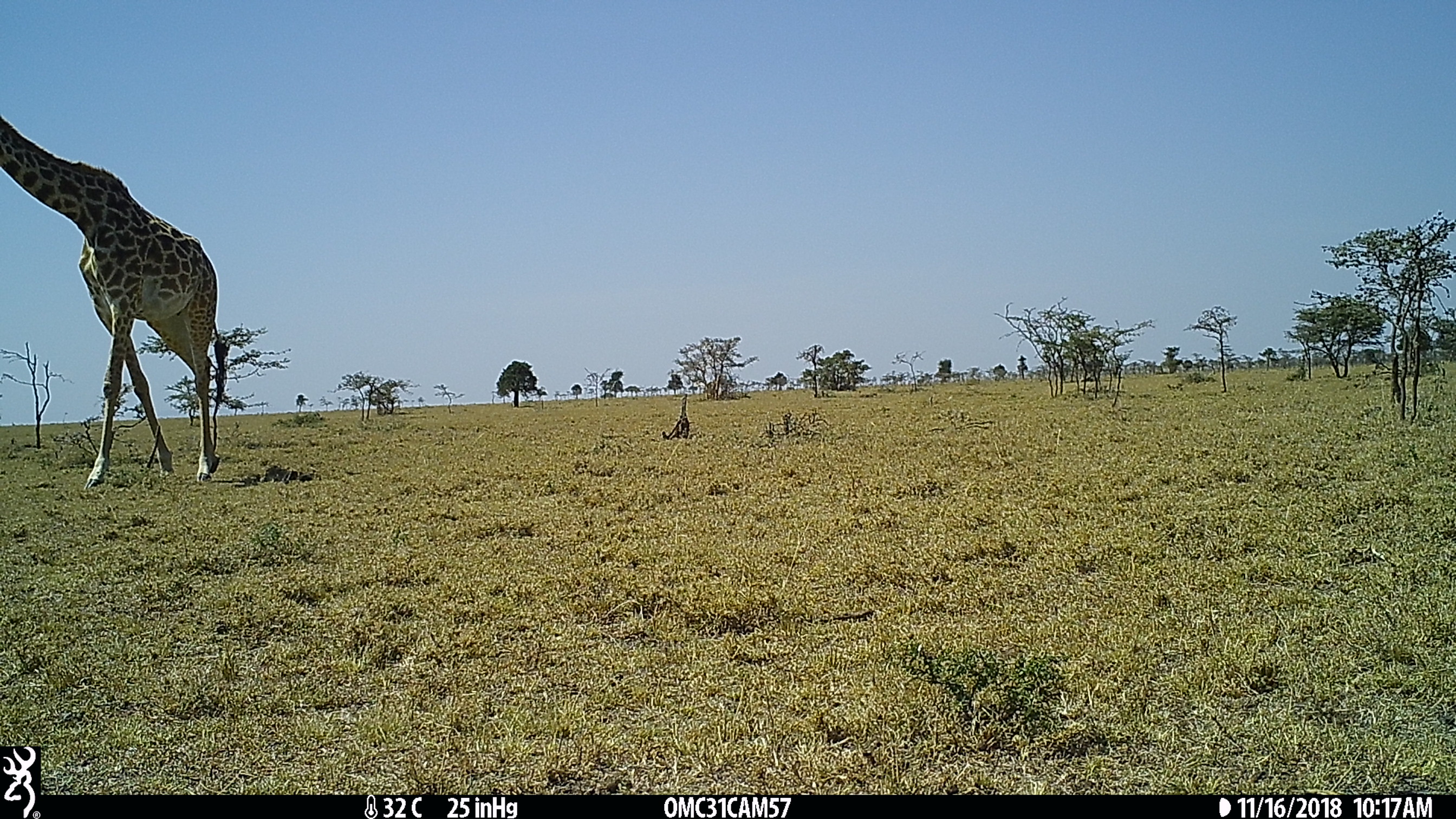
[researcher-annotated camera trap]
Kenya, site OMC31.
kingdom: Animalia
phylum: Chordata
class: Mammalia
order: Artiodactyla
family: Giraffidae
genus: Giraffa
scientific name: Giraffa camelopardalis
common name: northern giraffe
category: giraffe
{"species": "giraffe (northern giraffe) (Giraffa camelopardalis)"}